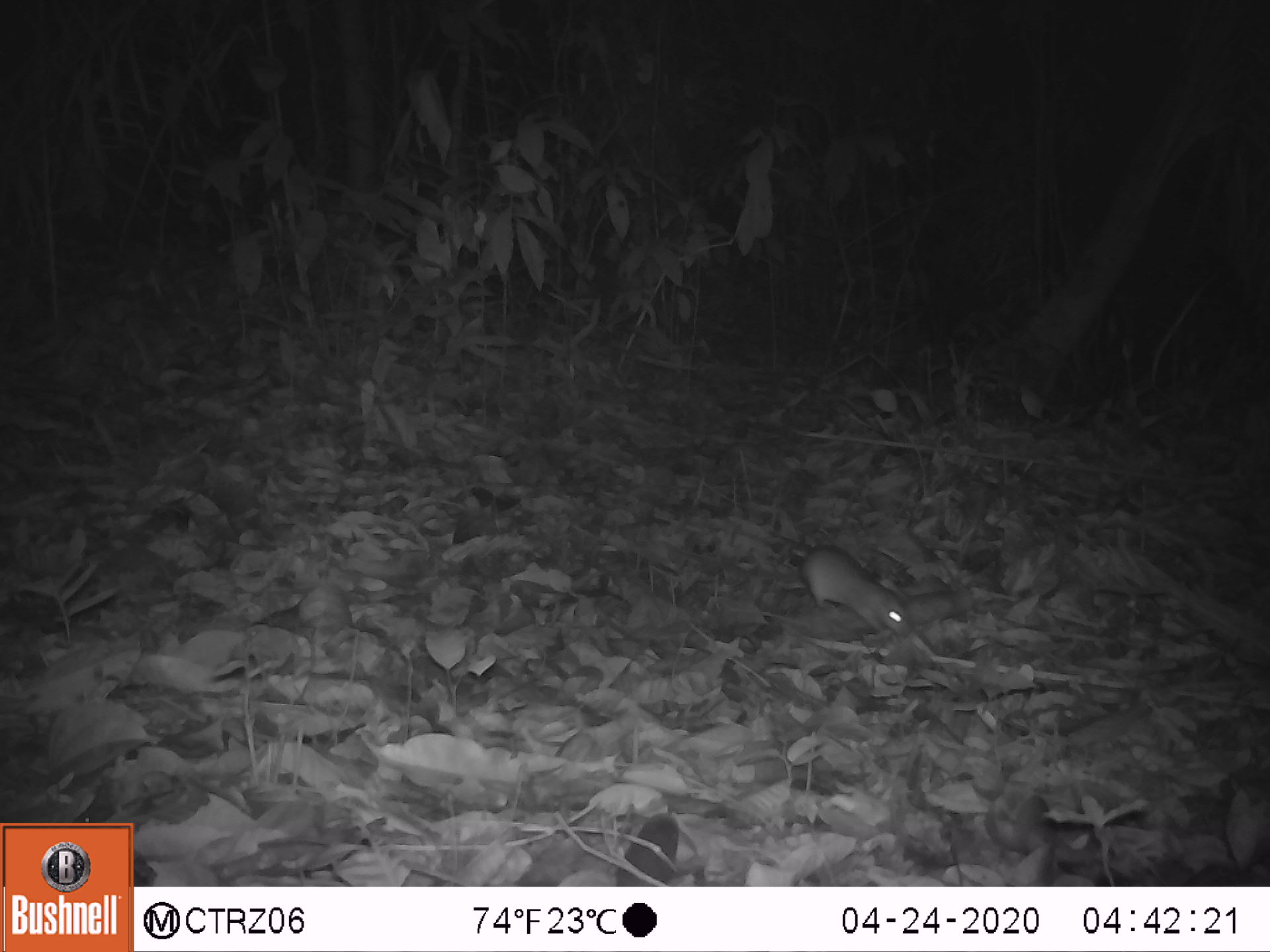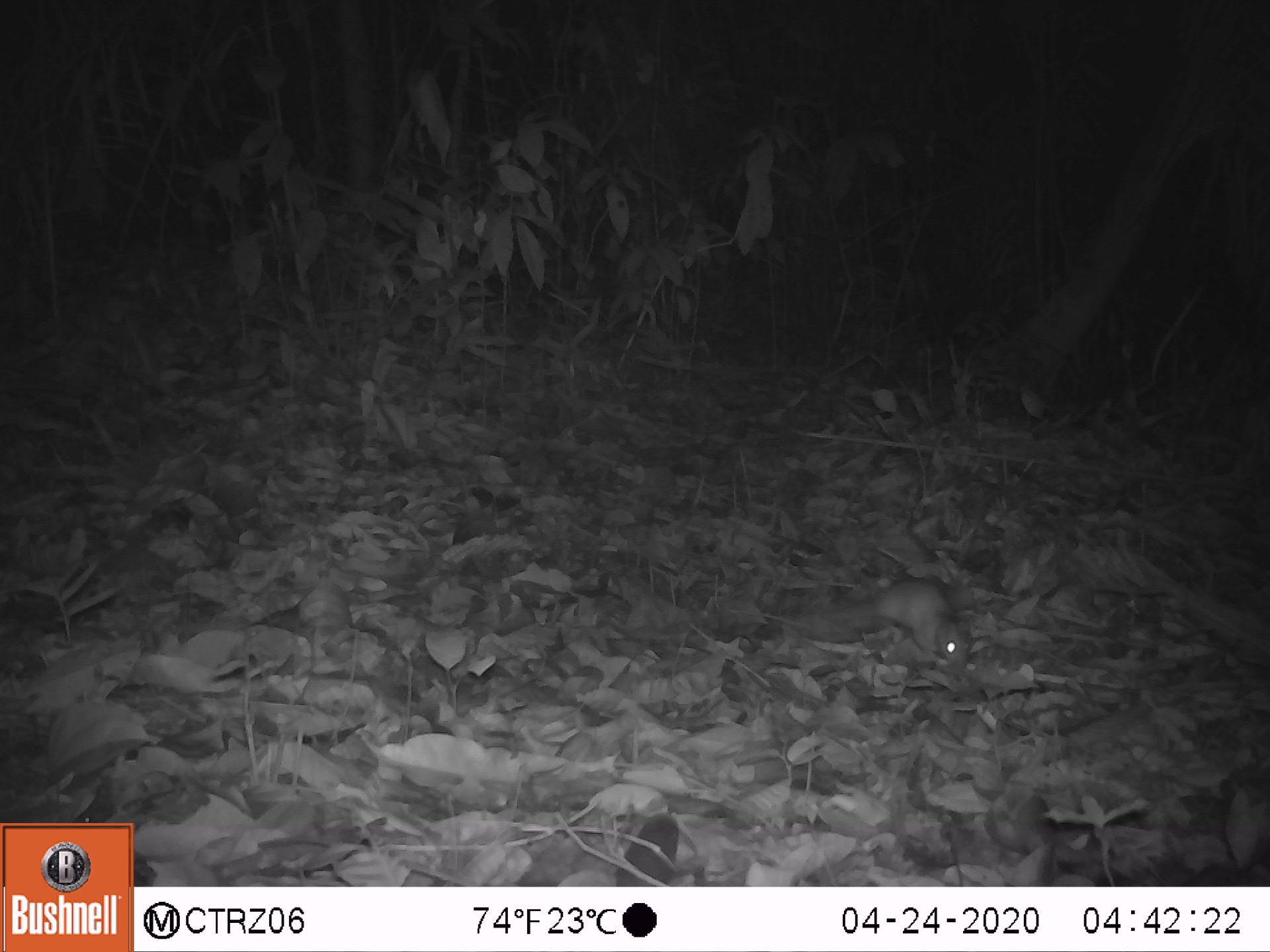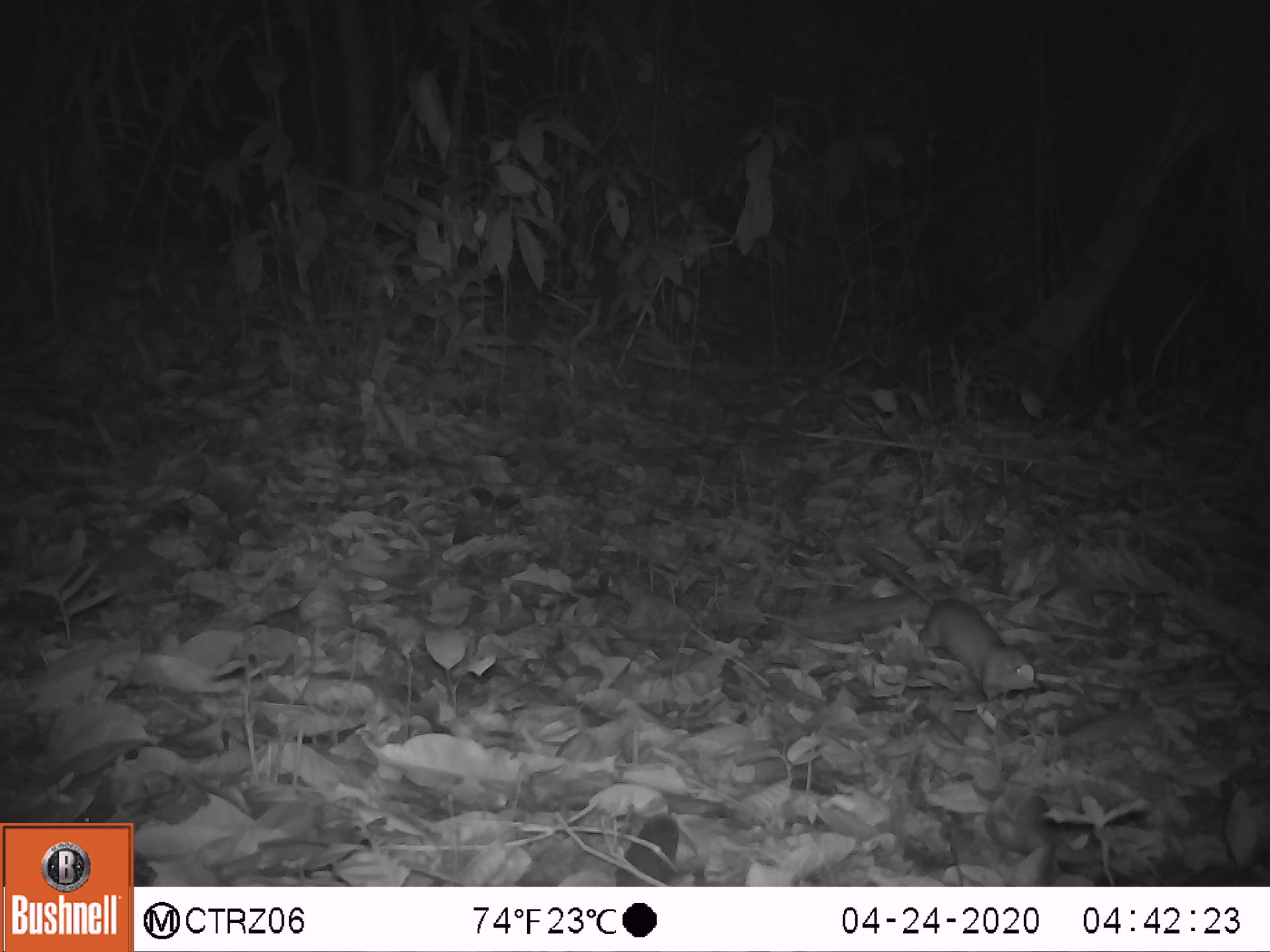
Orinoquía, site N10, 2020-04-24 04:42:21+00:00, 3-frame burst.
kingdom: Animalia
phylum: Chordata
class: Mammalia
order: Rodentia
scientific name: Rodentia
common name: rodent